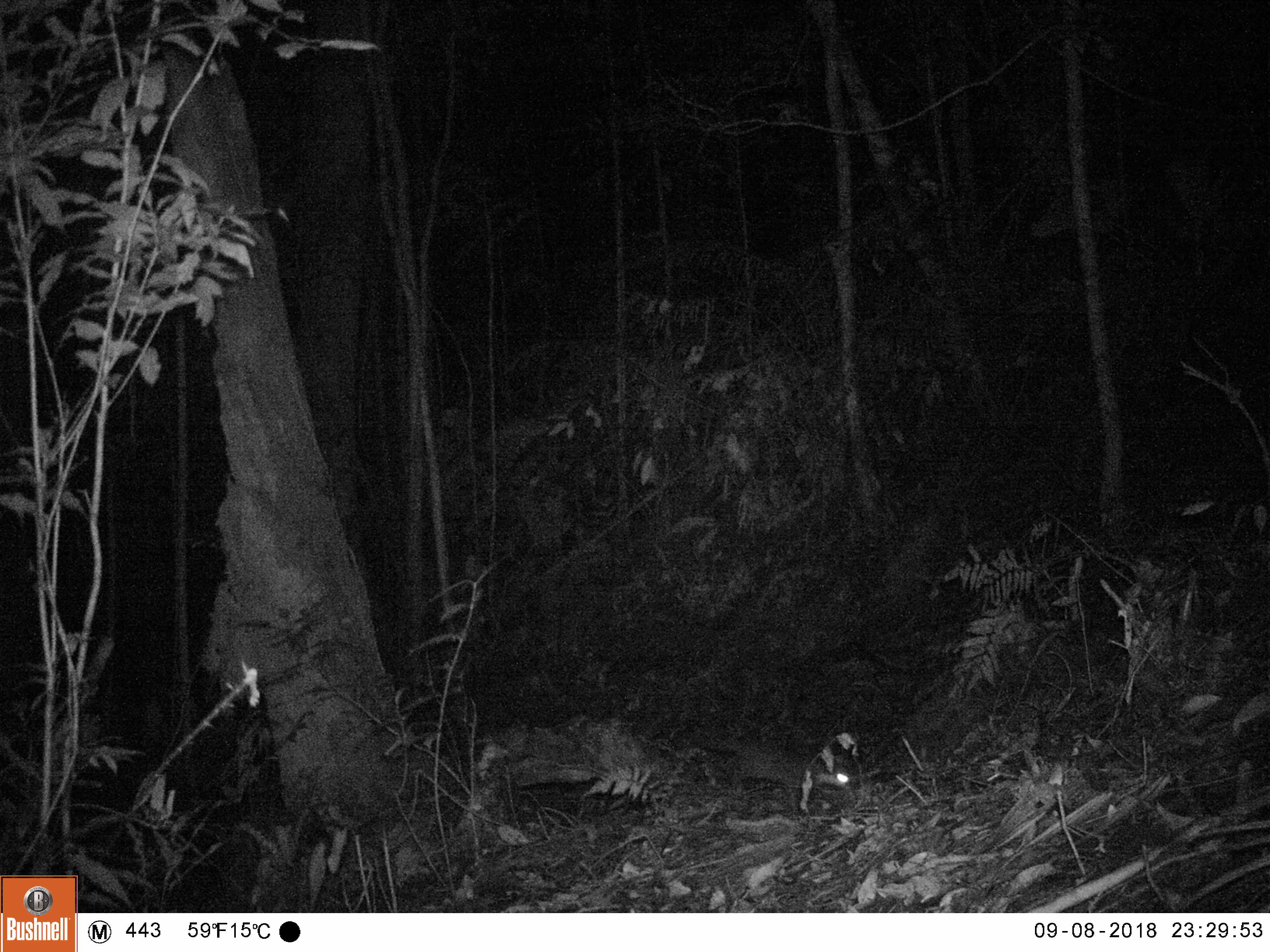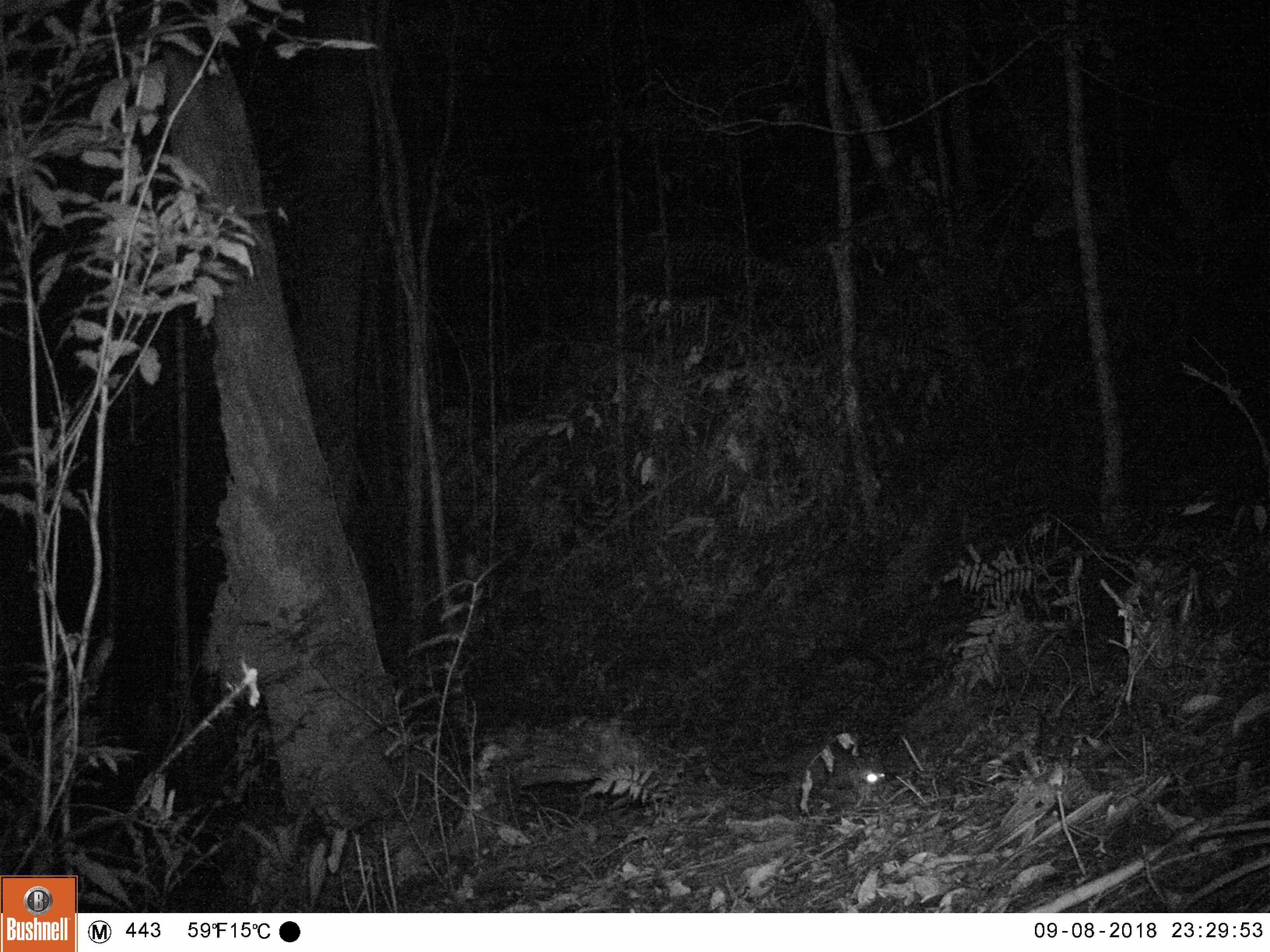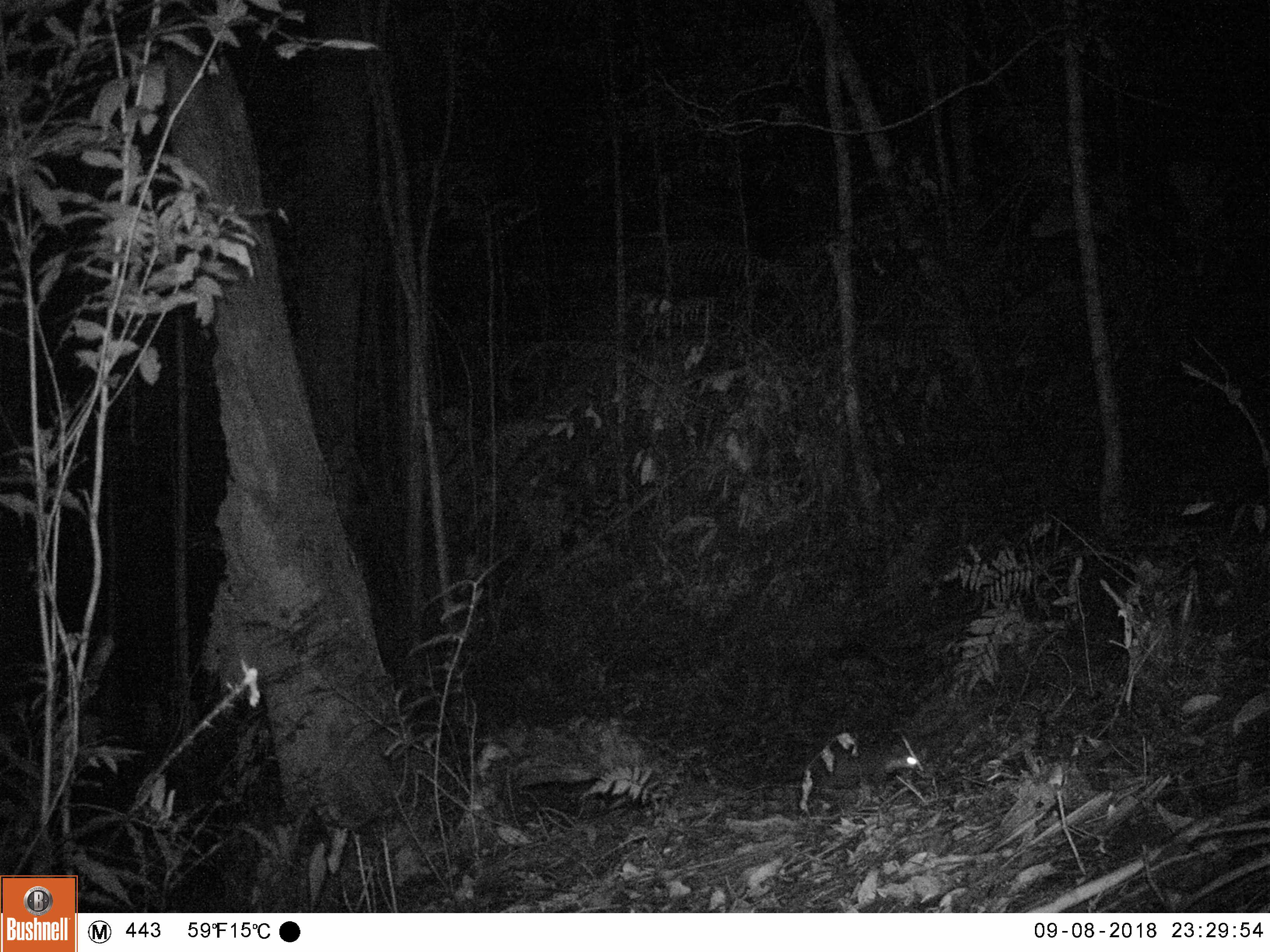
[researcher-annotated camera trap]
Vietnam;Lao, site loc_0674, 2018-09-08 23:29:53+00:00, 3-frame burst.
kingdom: Animalia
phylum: Chordata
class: Mammalia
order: Carnivora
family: Mustelidae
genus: Melogale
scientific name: Melogale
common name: ferret badger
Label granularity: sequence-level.